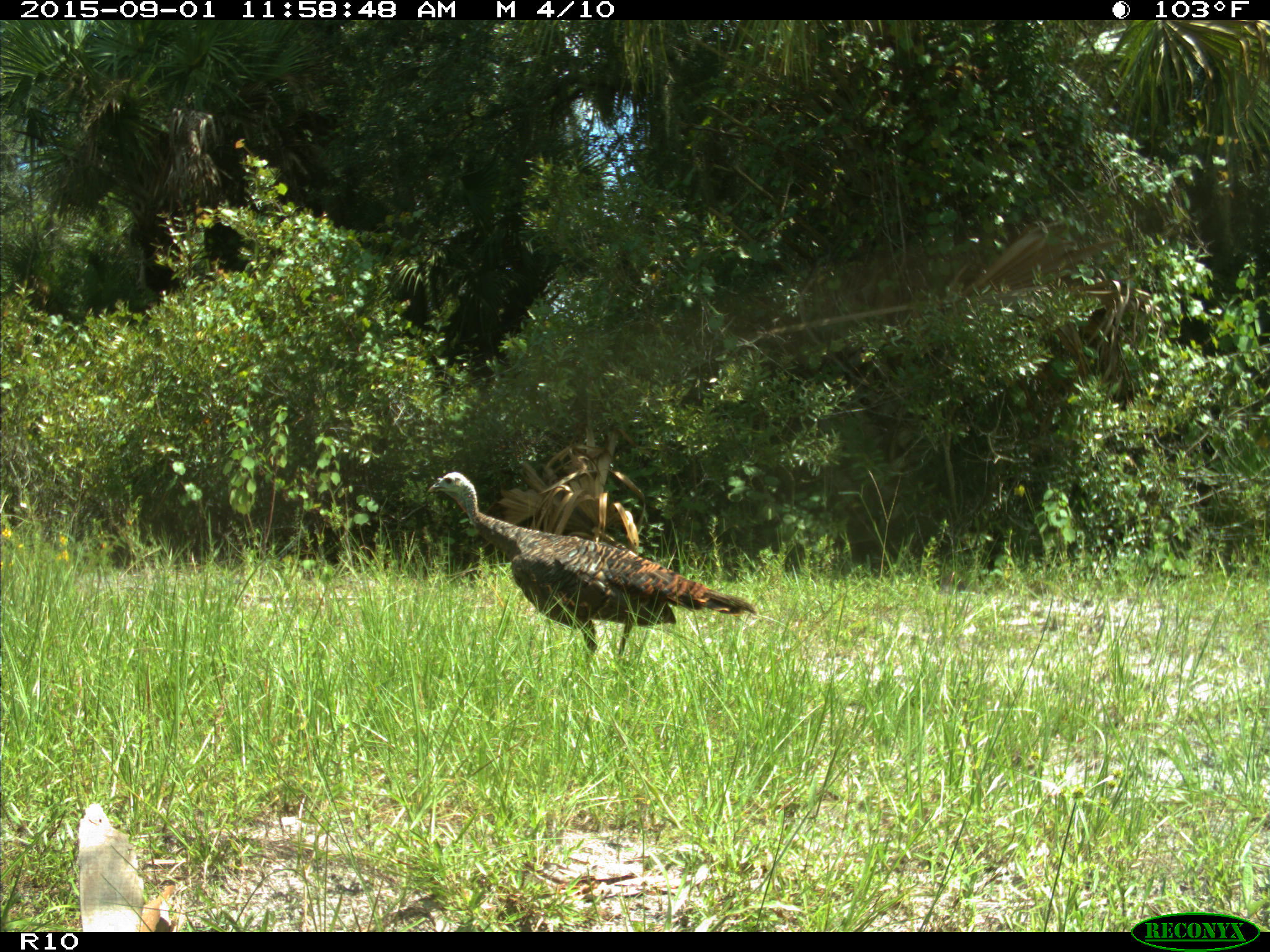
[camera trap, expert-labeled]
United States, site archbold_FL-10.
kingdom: Animalia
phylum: Chordata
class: Aves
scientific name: Aves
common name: birds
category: unidentified bird